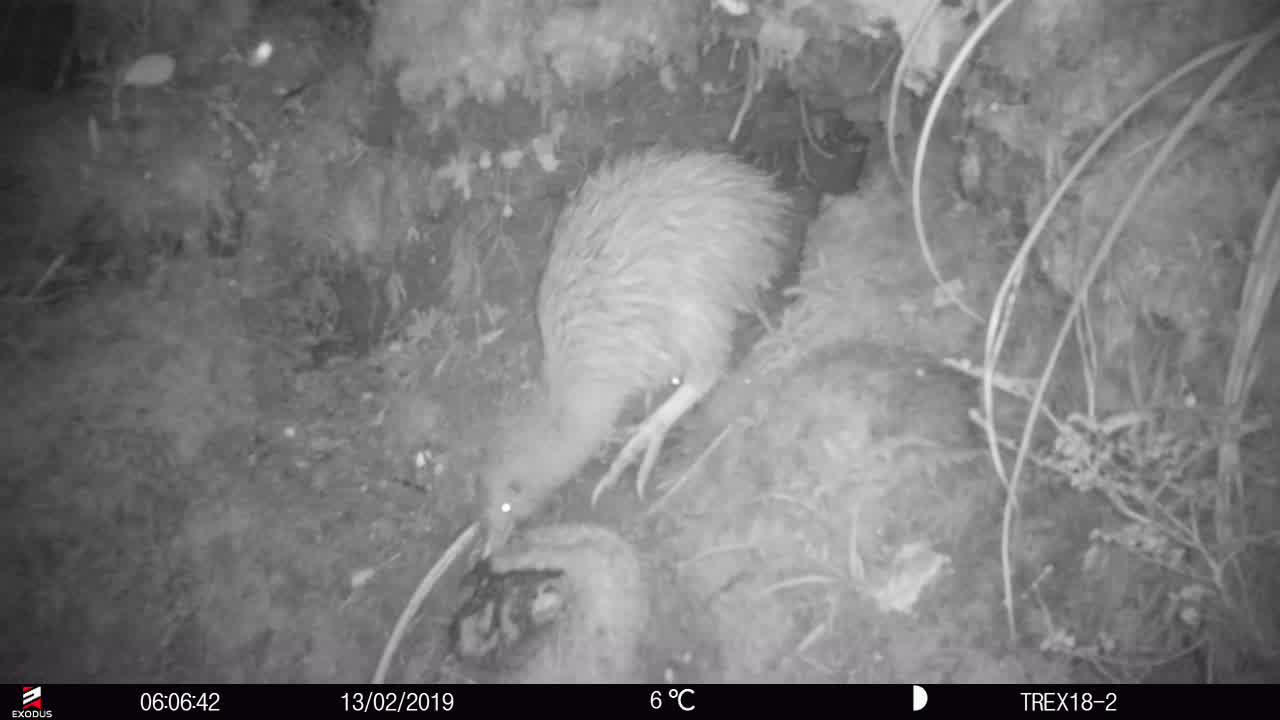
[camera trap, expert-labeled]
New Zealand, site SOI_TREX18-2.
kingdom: Animalia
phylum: Chordata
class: Aves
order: Apterygiformes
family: Apterygidae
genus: Apteryx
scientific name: Apteryx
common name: kiwi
Kiwi (Apteryx).